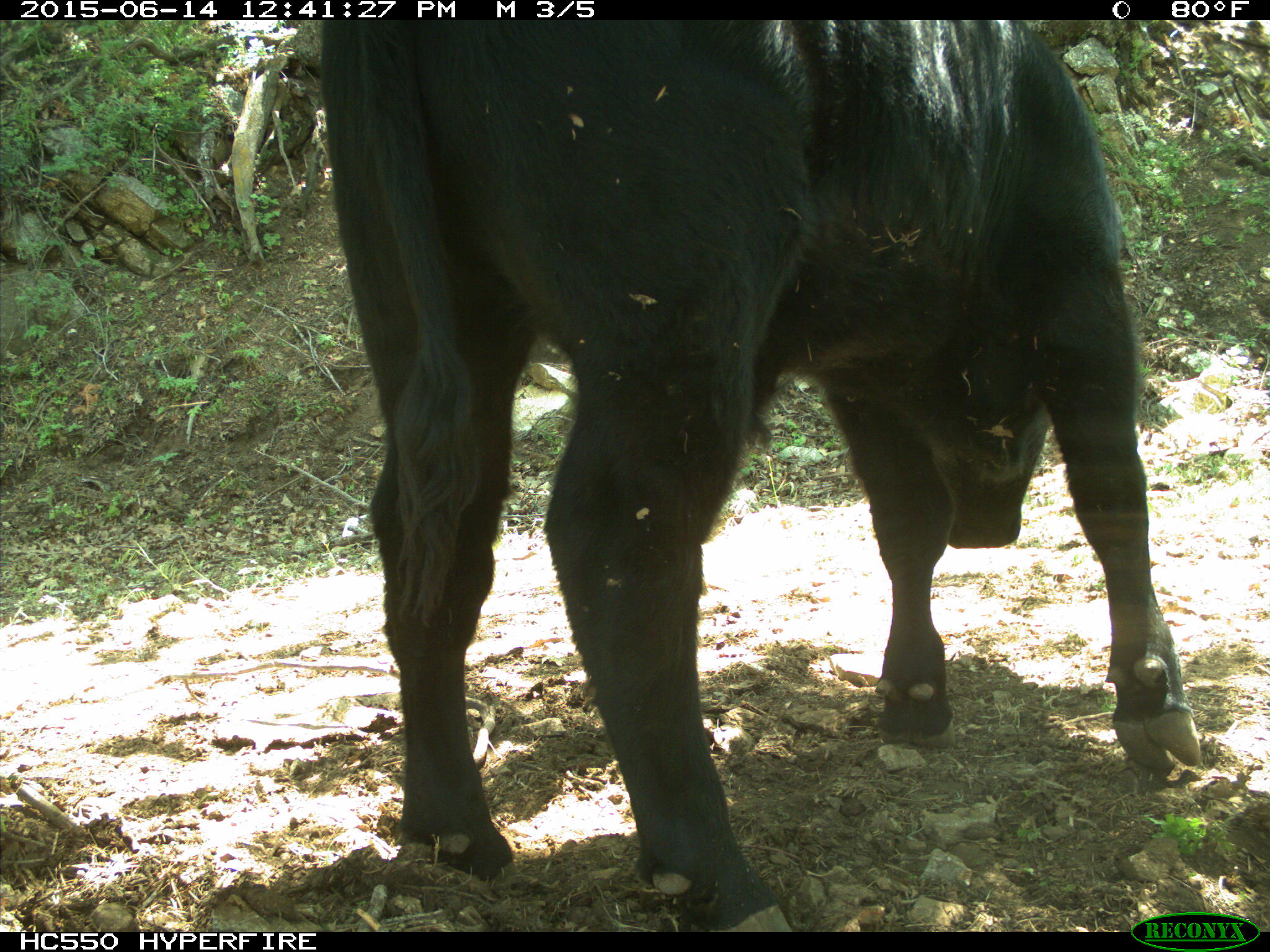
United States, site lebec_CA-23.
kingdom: Animalia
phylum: Chordata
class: Mammalia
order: Artiodactyla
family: Bovidae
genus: Bos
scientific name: Bos taurus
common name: domestic cow